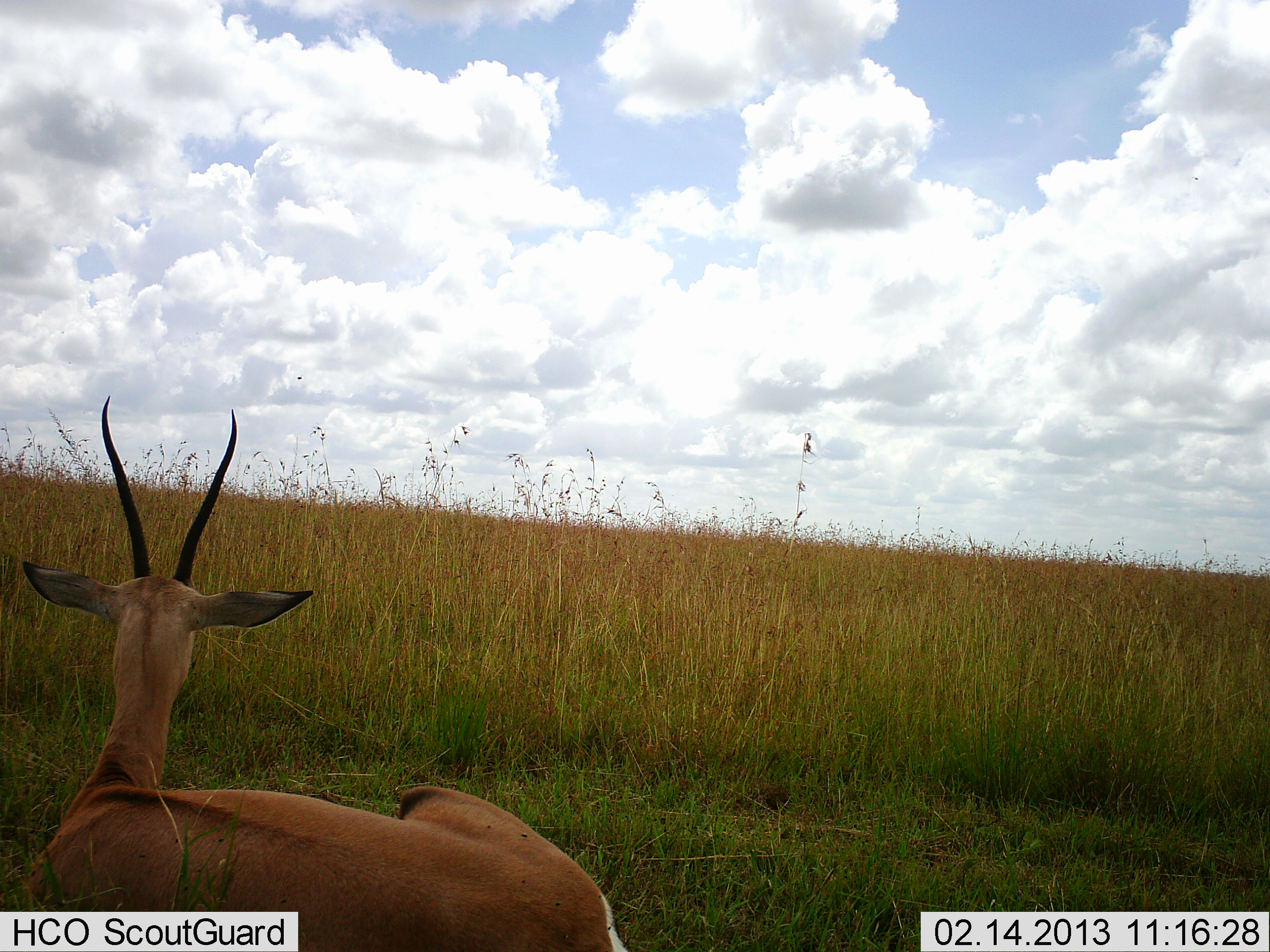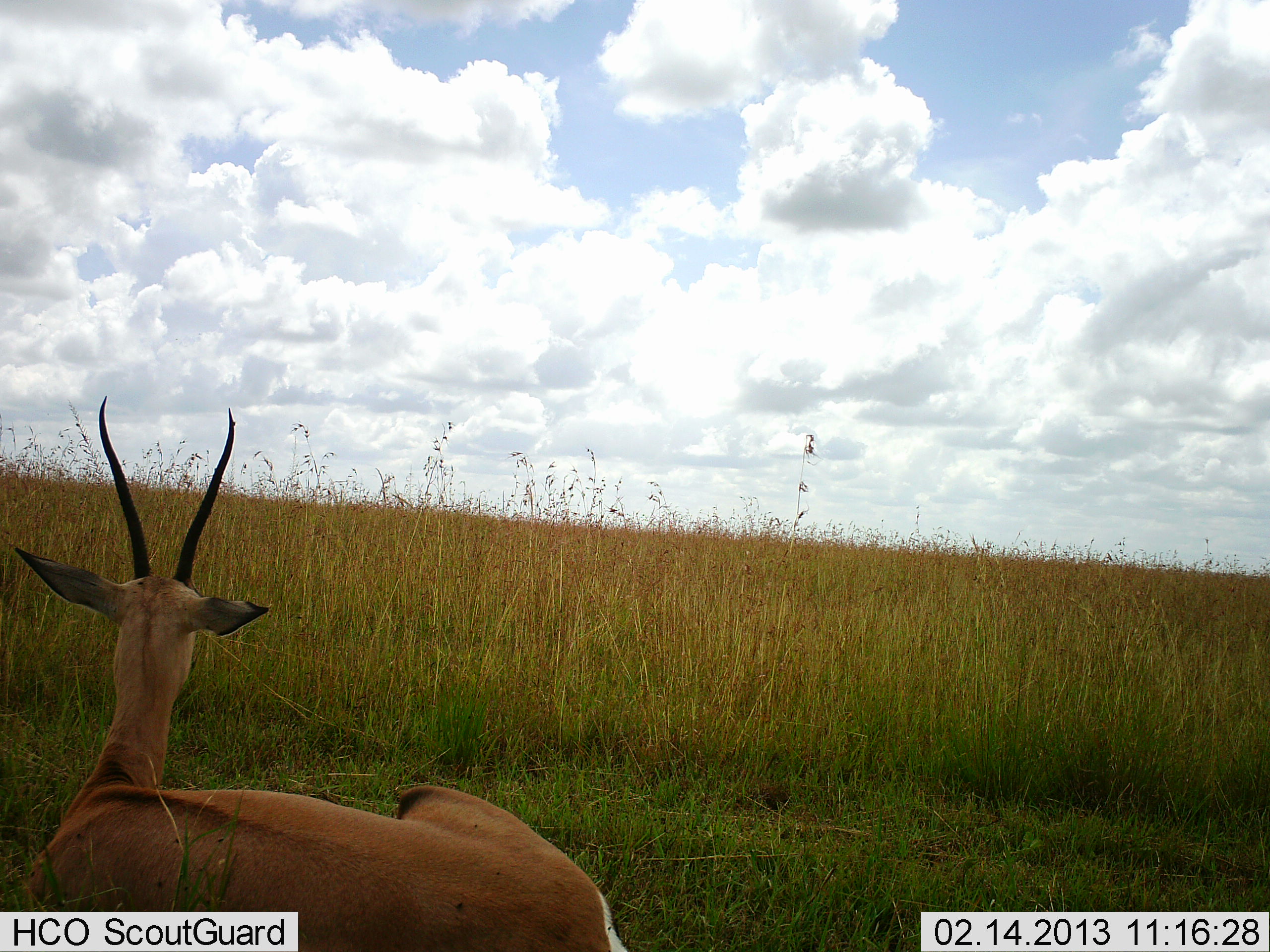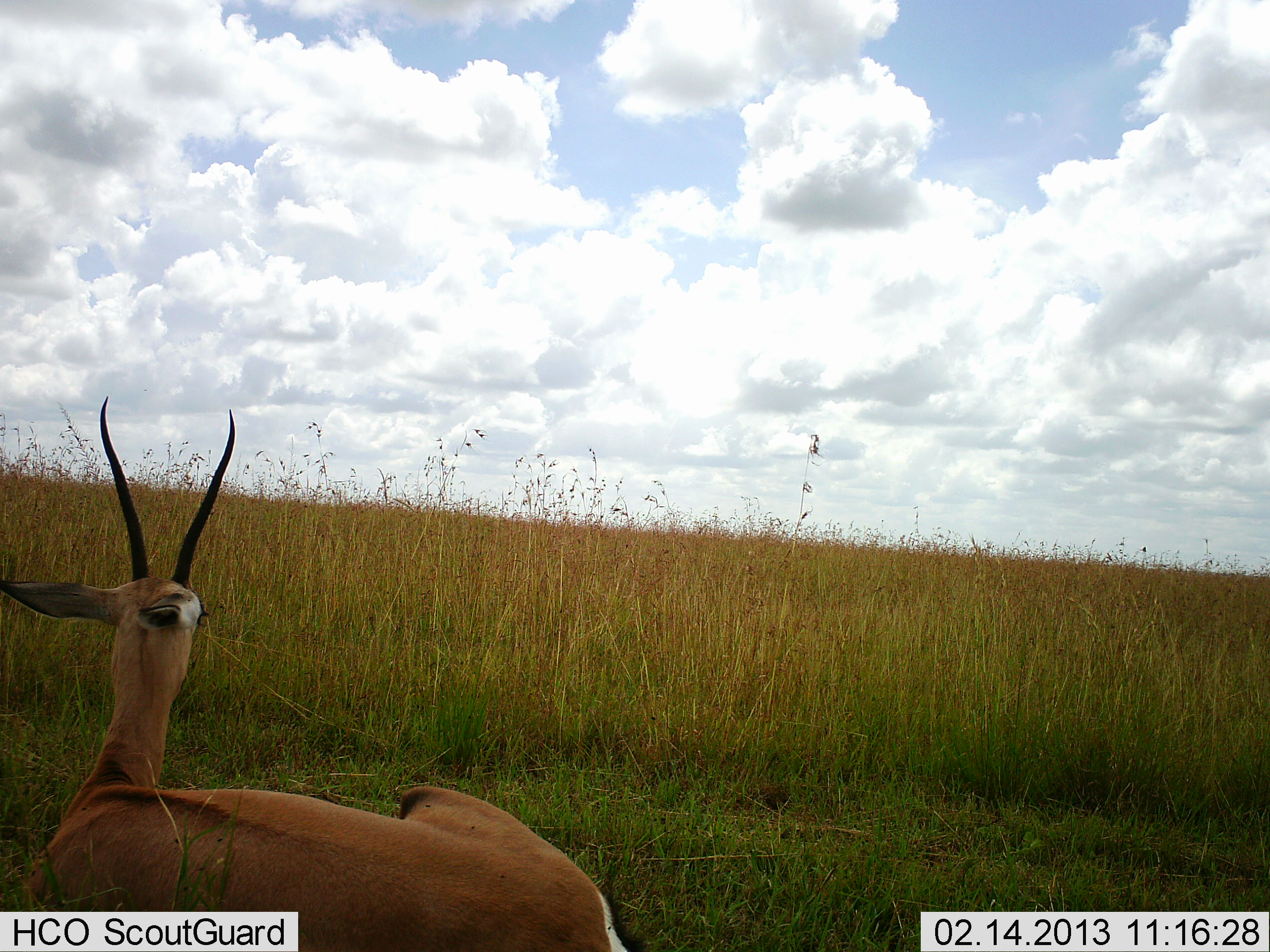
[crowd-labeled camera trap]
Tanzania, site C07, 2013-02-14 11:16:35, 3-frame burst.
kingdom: Animalia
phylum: Chordata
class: Mammalia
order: Artiodactyla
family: Bovidae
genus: Nanger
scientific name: Nanger granti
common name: grant's gazelle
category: gazellegrants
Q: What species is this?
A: Gazellegrants (grant's gazelle) (Nanger granti).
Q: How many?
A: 1.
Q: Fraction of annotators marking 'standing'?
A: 8%.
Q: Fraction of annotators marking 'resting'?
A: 96%.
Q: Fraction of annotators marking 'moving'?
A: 0%.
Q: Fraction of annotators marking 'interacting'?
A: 0%.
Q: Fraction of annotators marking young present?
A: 0%.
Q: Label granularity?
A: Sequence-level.